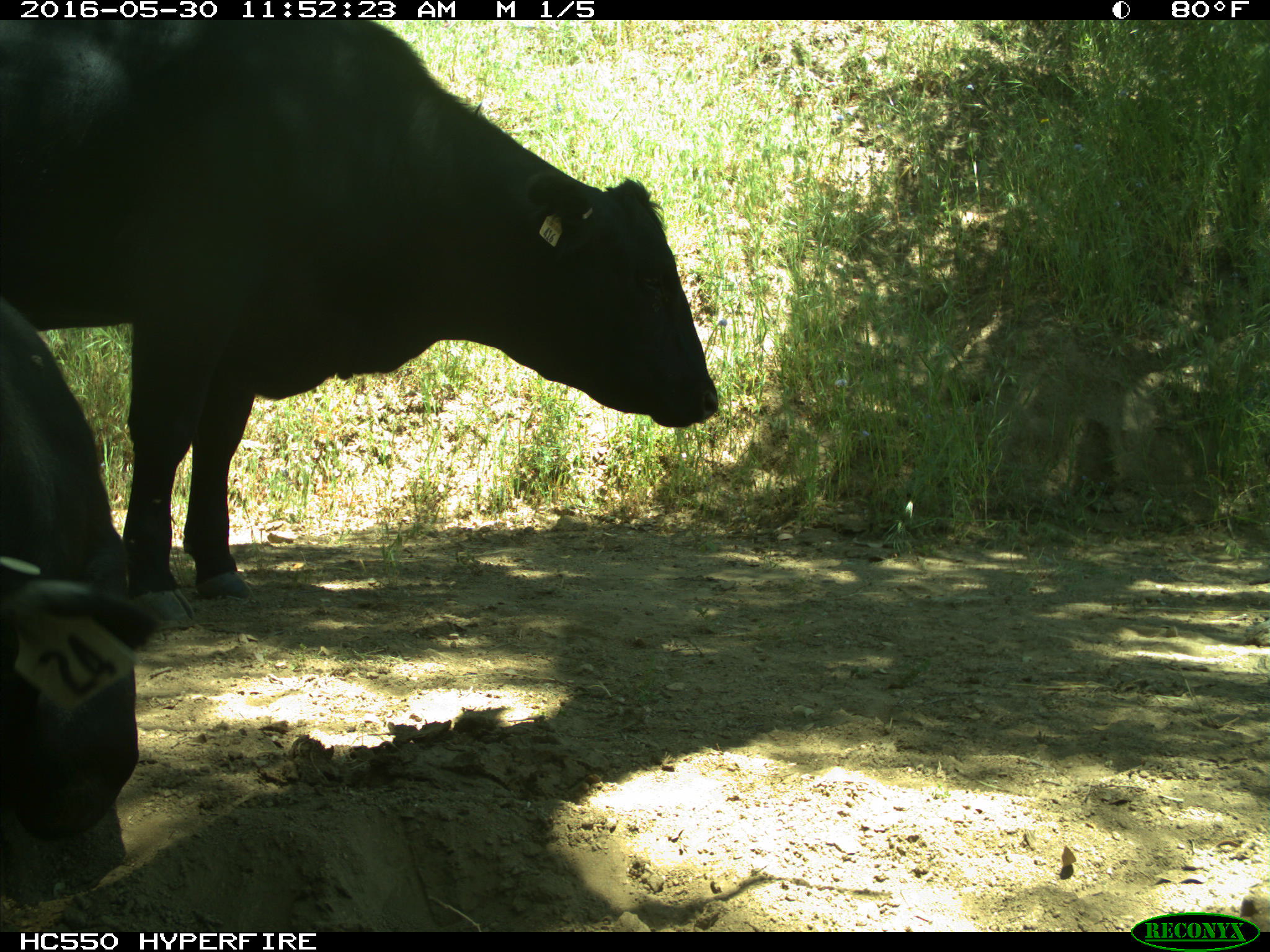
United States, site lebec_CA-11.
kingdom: Animalia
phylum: Chordata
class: Mammalia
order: Artiodactyla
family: Bovidae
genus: Bos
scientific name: Bos taurus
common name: domestic cow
Bos taurus (domestic cow).